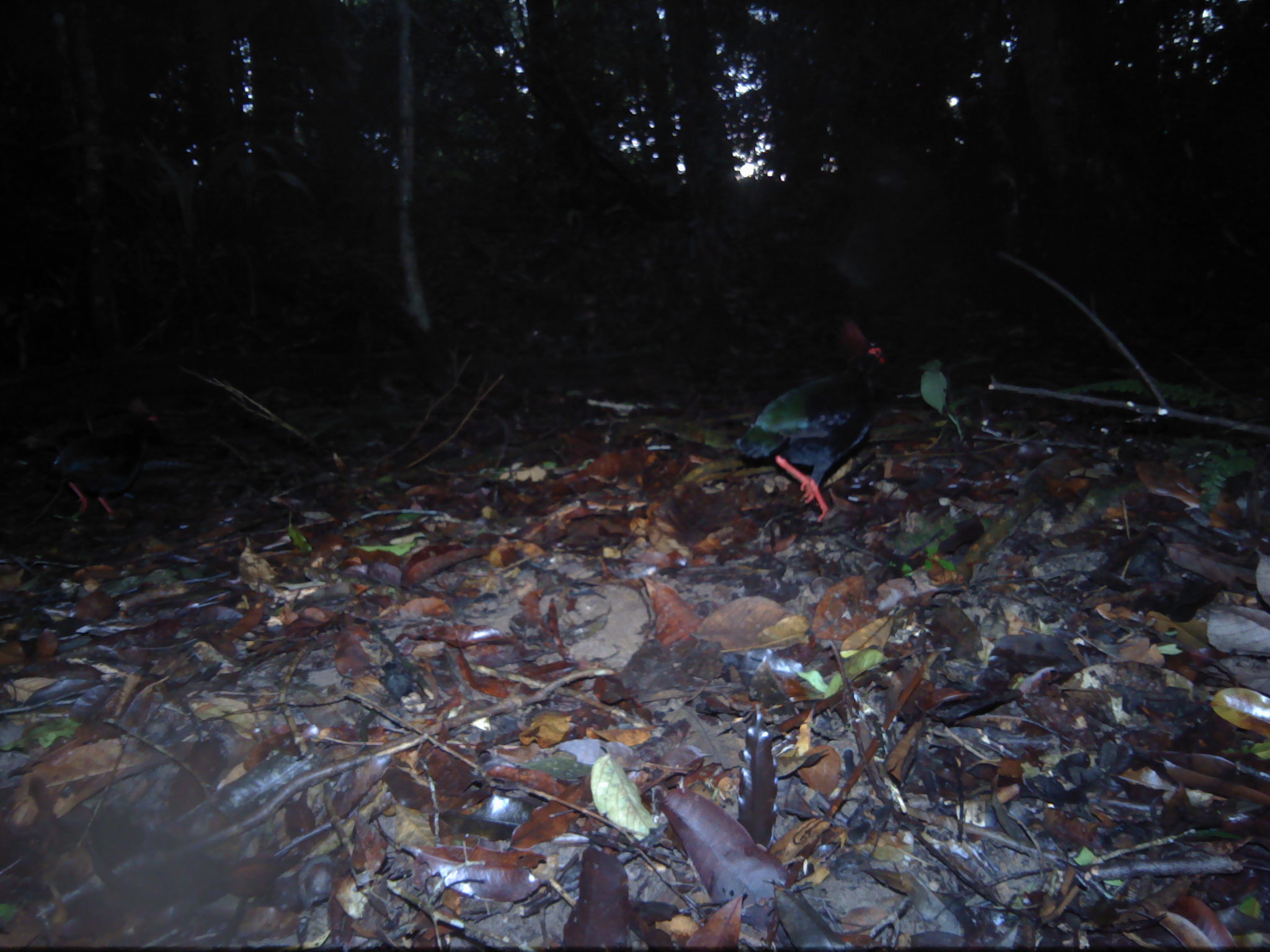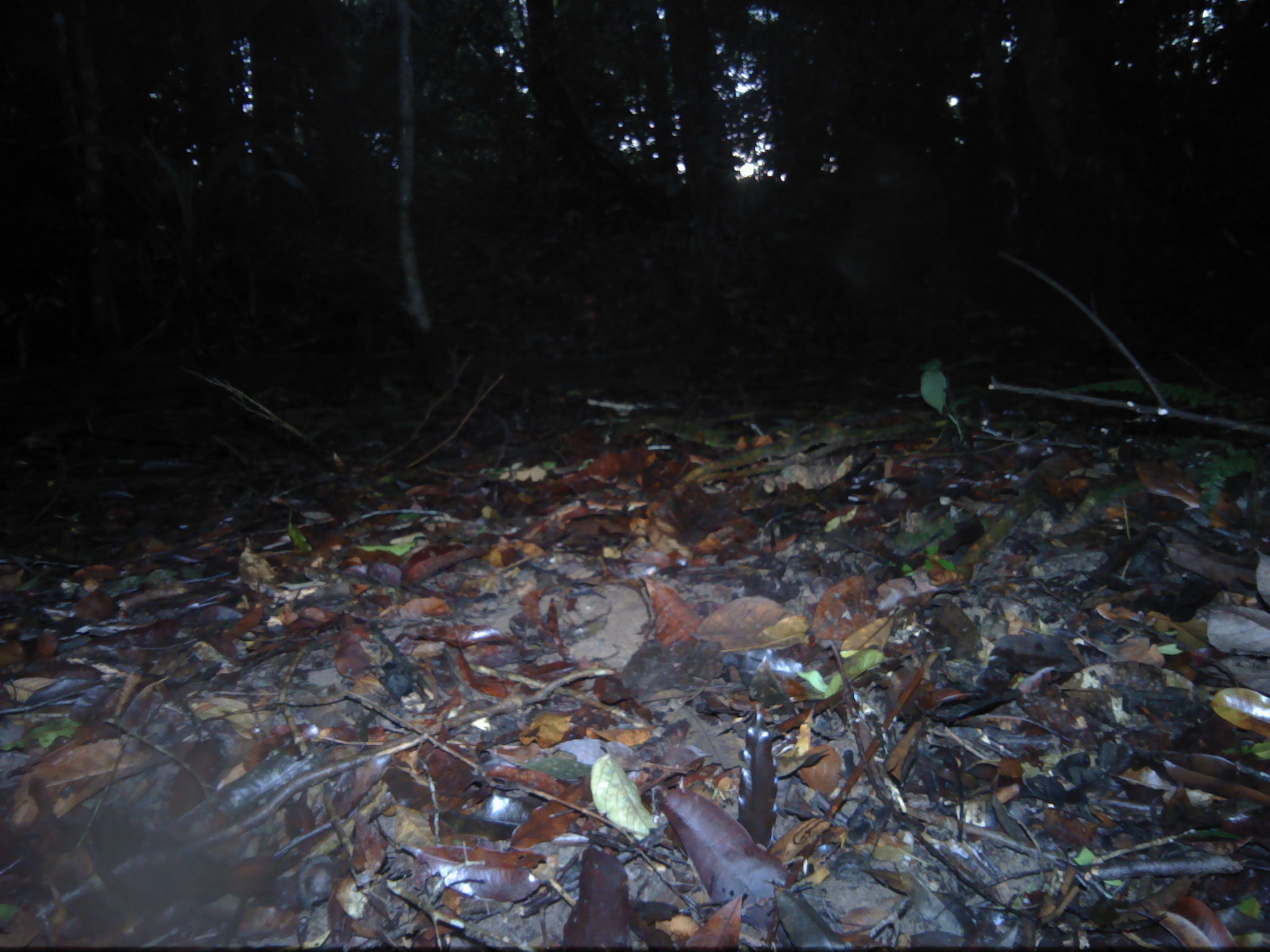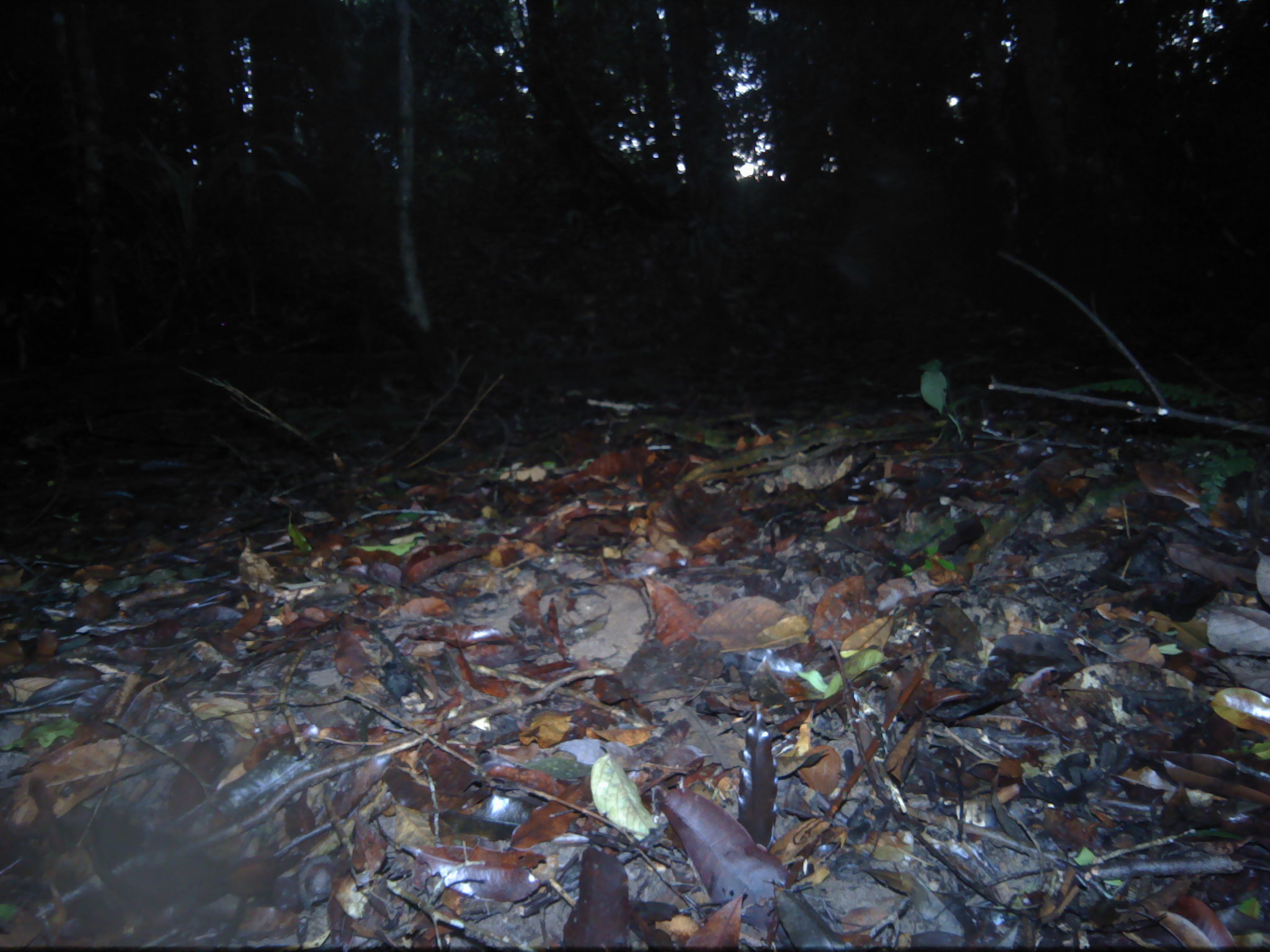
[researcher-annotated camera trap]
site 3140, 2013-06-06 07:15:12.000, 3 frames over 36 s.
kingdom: Animalia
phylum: Chordata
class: Aves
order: Galliformes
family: Phasianidae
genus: Rollulus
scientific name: Rollulus rouloul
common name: crested partridge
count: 1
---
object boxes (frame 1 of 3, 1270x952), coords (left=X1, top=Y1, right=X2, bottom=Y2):
rollulus rouloul: (left=734, top=313, right=888, bottom=526)